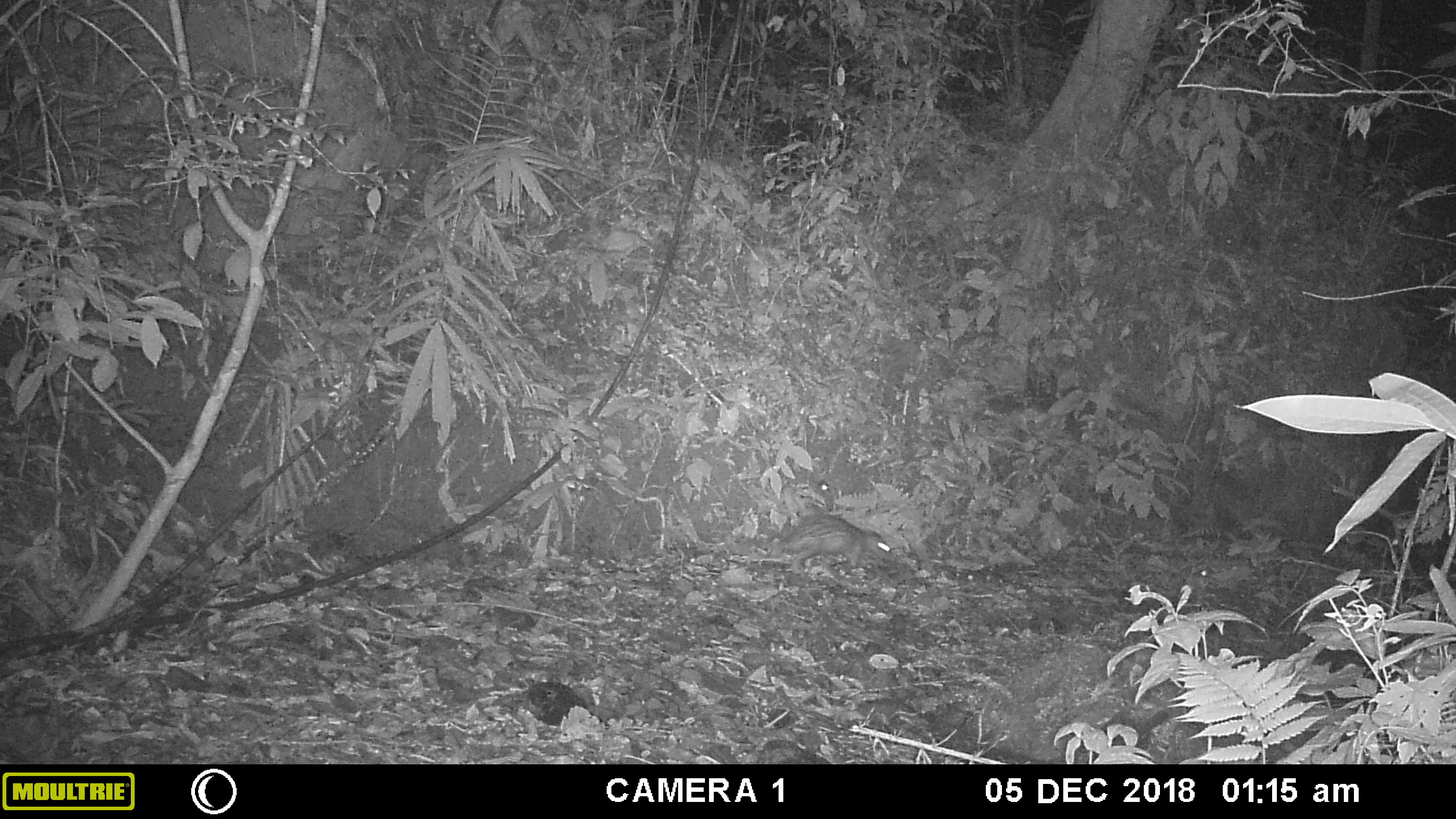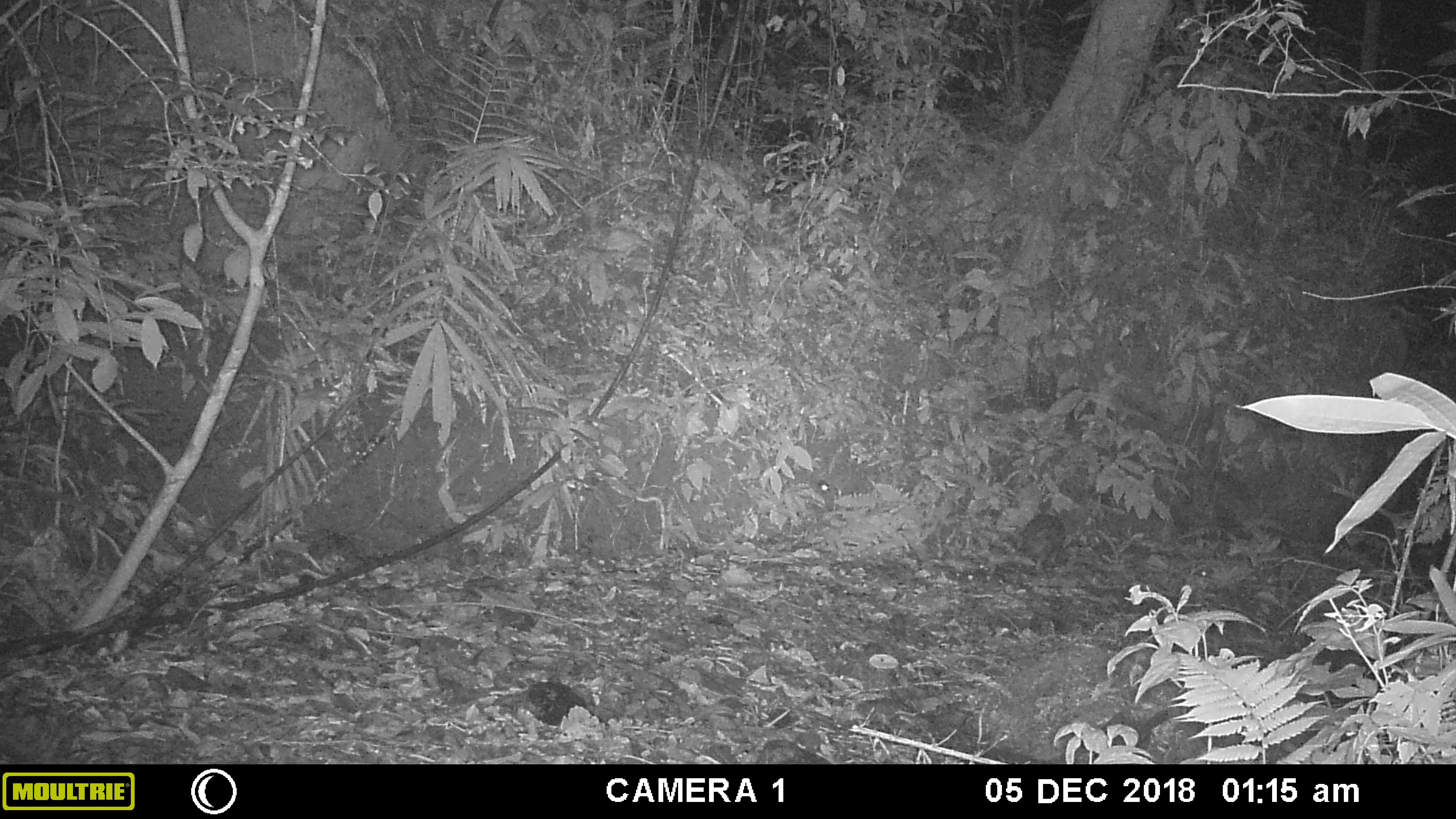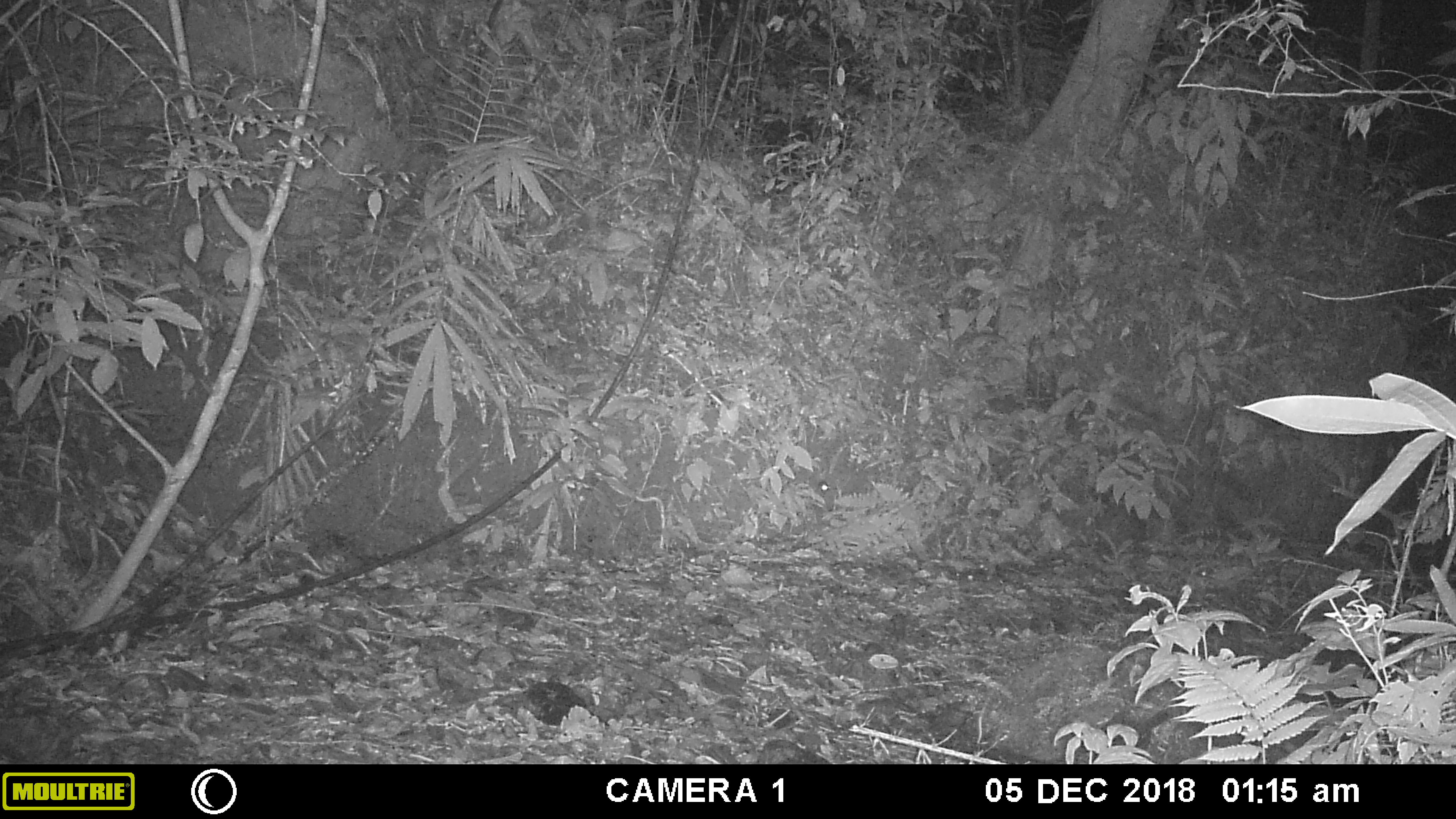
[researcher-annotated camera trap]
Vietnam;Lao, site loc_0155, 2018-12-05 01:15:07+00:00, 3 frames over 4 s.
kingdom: Animalia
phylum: Chordata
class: Mammalia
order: Rodentia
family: Hystricidae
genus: Atherurus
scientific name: Atherurus macrourus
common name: asiatic brush-tailed porcupine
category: asiatic brush tailed porcupine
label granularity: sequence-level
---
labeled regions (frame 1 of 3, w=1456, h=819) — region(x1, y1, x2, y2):
asiatic brush tailed porcupine: region(765, 512, 890, 579)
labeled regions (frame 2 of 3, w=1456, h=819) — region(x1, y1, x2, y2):
asiatic brush tailed porcupine: region(1011, 512, 1066, 570)